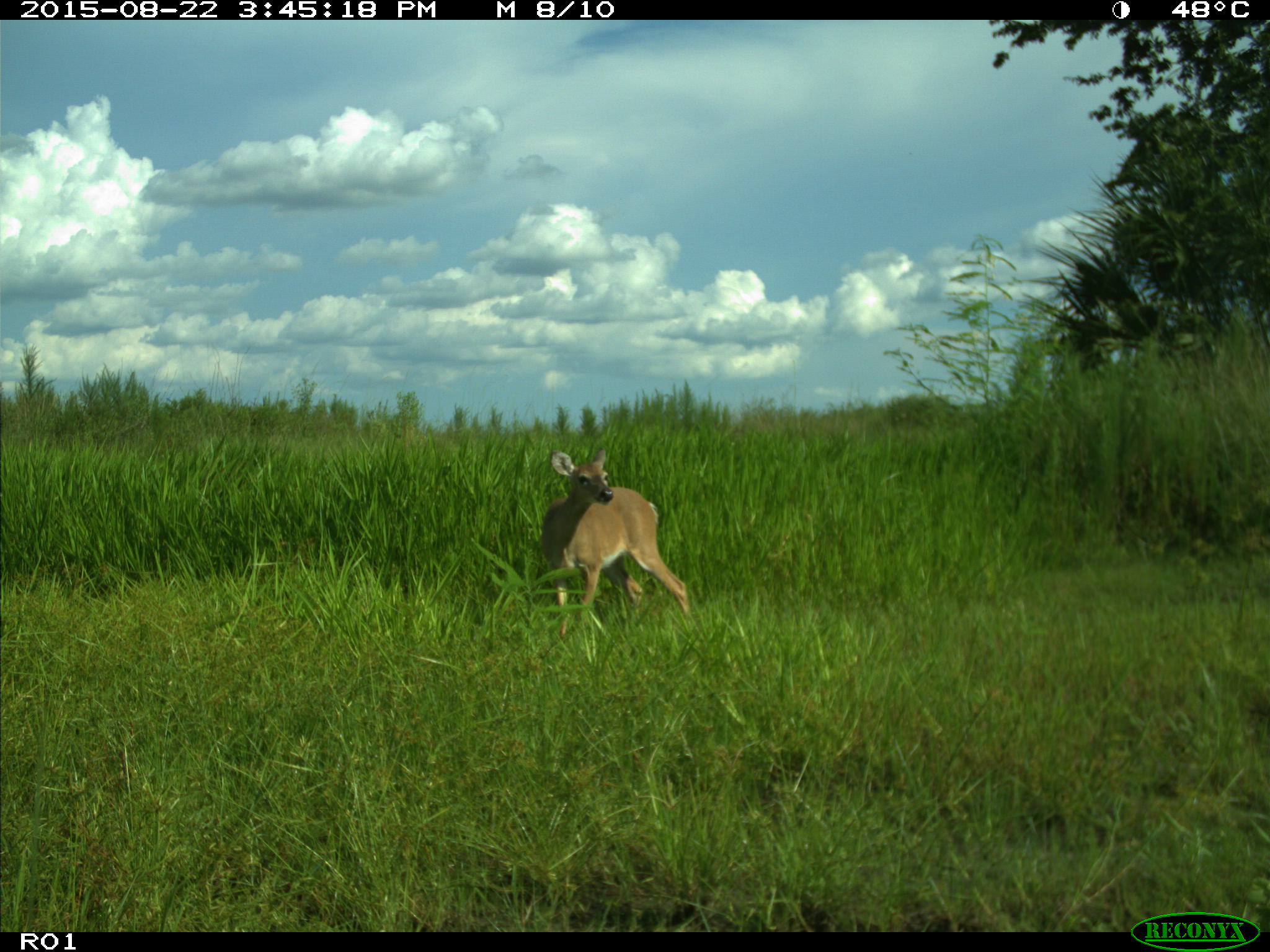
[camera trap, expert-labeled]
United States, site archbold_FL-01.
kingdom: Animalia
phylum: Chordata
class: Mammalia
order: Artiodactyla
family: Cervidae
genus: Odocoileus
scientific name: Odocoileus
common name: deer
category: unidentified deer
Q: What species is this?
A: Unidentified deer (deer) (Odocoileus).